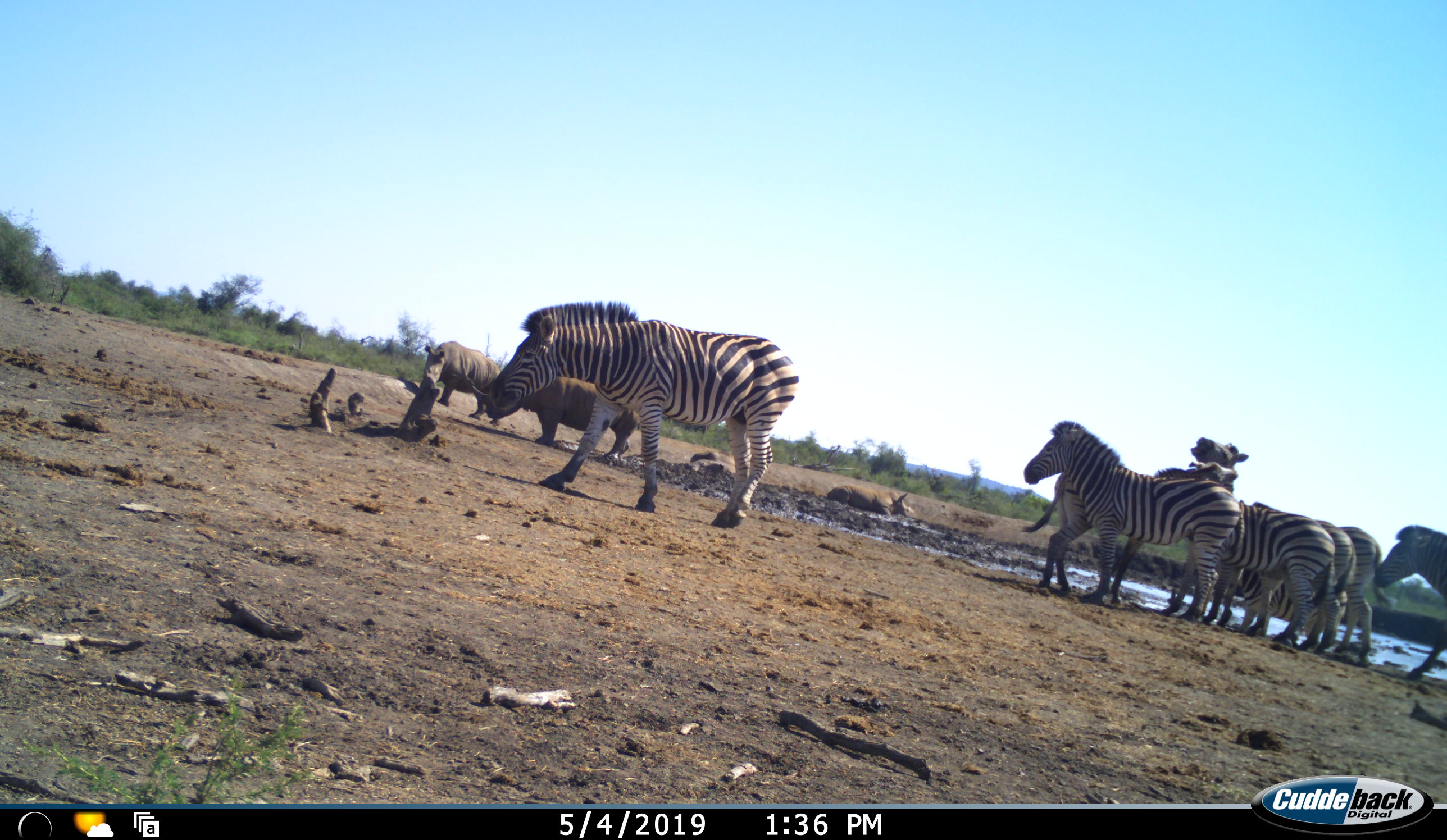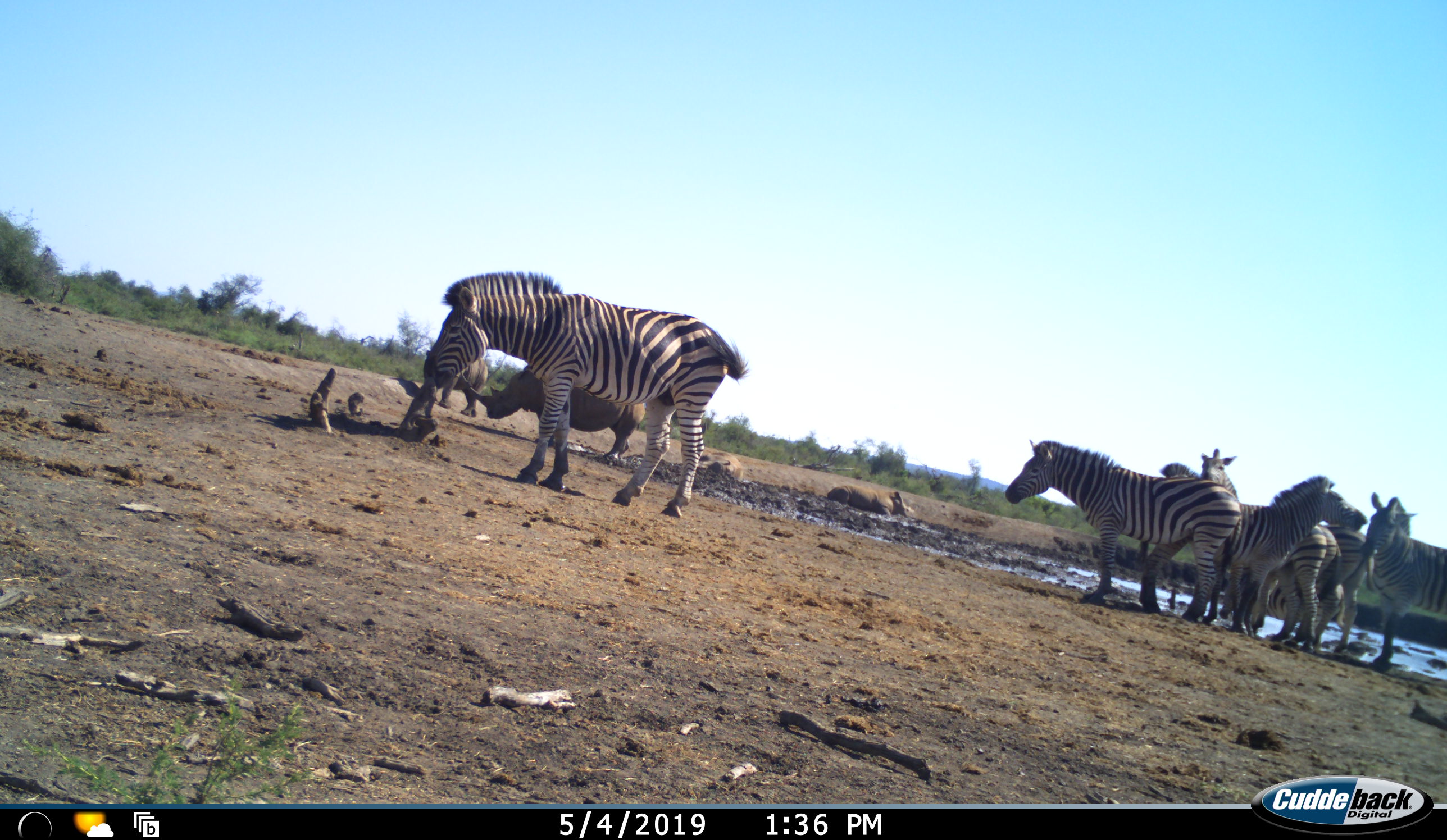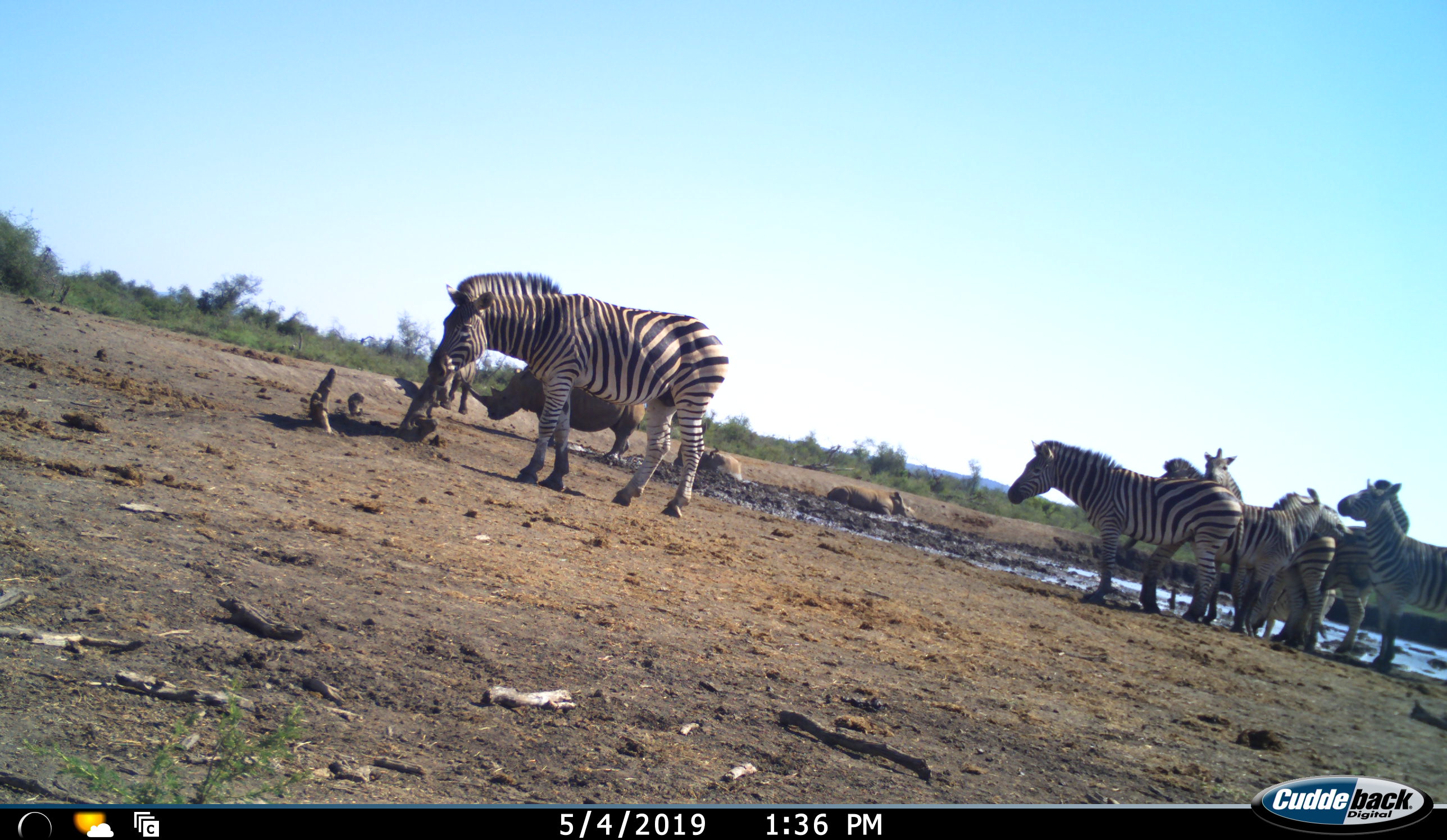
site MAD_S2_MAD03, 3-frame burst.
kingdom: Animalia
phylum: Chordata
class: Mammalia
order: Perissodactyla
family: Rhinocerotidae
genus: Ceratotherium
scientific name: Ceratotherium simum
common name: white rhinoceros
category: rhinoceroswhite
Rhinoceroswhite (white rhinoceros) (Ceratotherium simum), count 4. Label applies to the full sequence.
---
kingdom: Animalia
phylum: Chordata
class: Mammalia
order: Perissodactyla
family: Equidae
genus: Equus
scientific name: Equus quagga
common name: plains zebra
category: zebraplains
Zebraplains (plains zebra) (Equus quagga), count 8. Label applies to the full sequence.